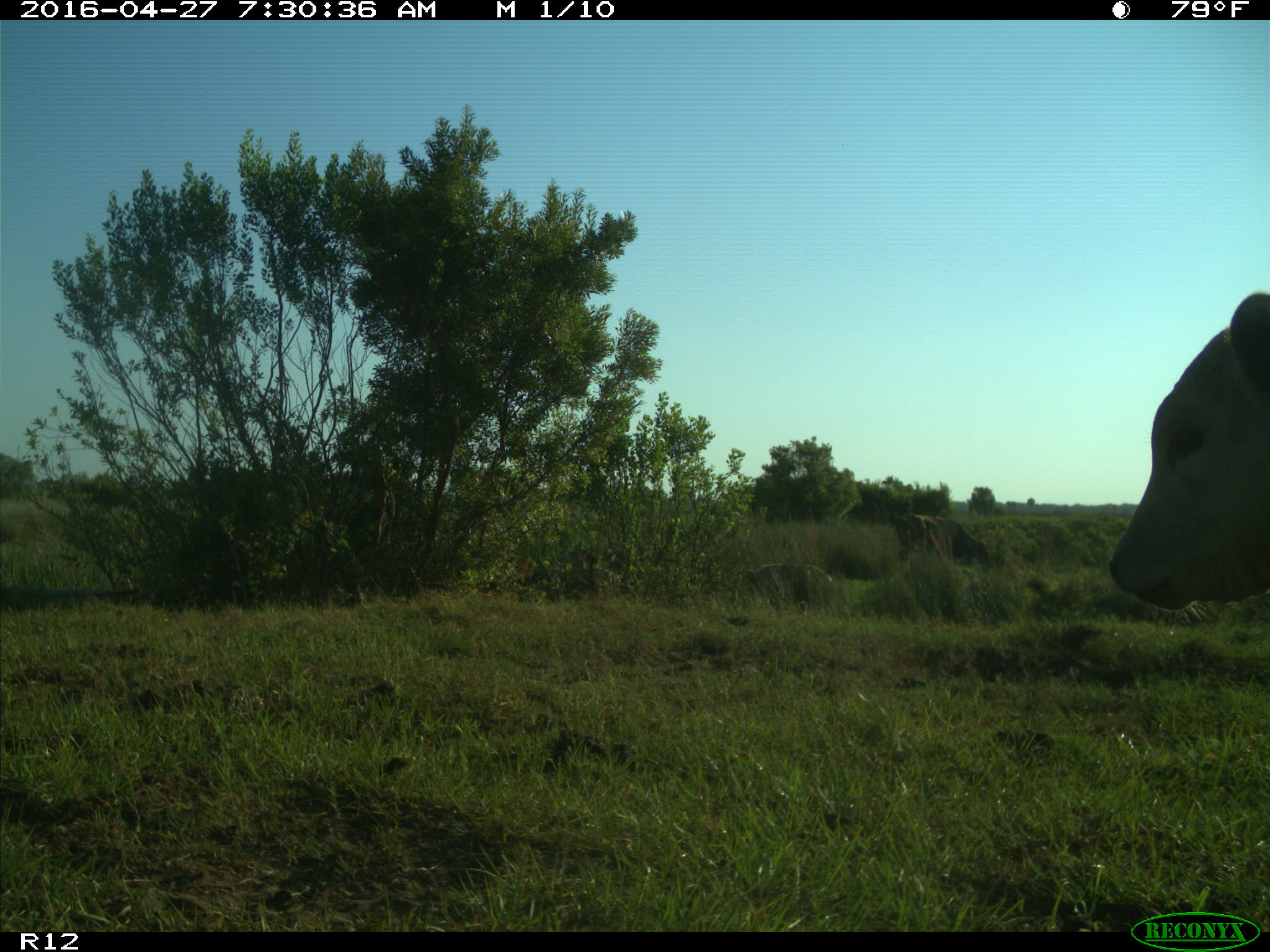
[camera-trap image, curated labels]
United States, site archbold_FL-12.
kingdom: Animalia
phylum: Chordata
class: Mammalia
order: Artiodactyla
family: Bovidae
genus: Bos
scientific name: Bos taurus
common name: domestic cow